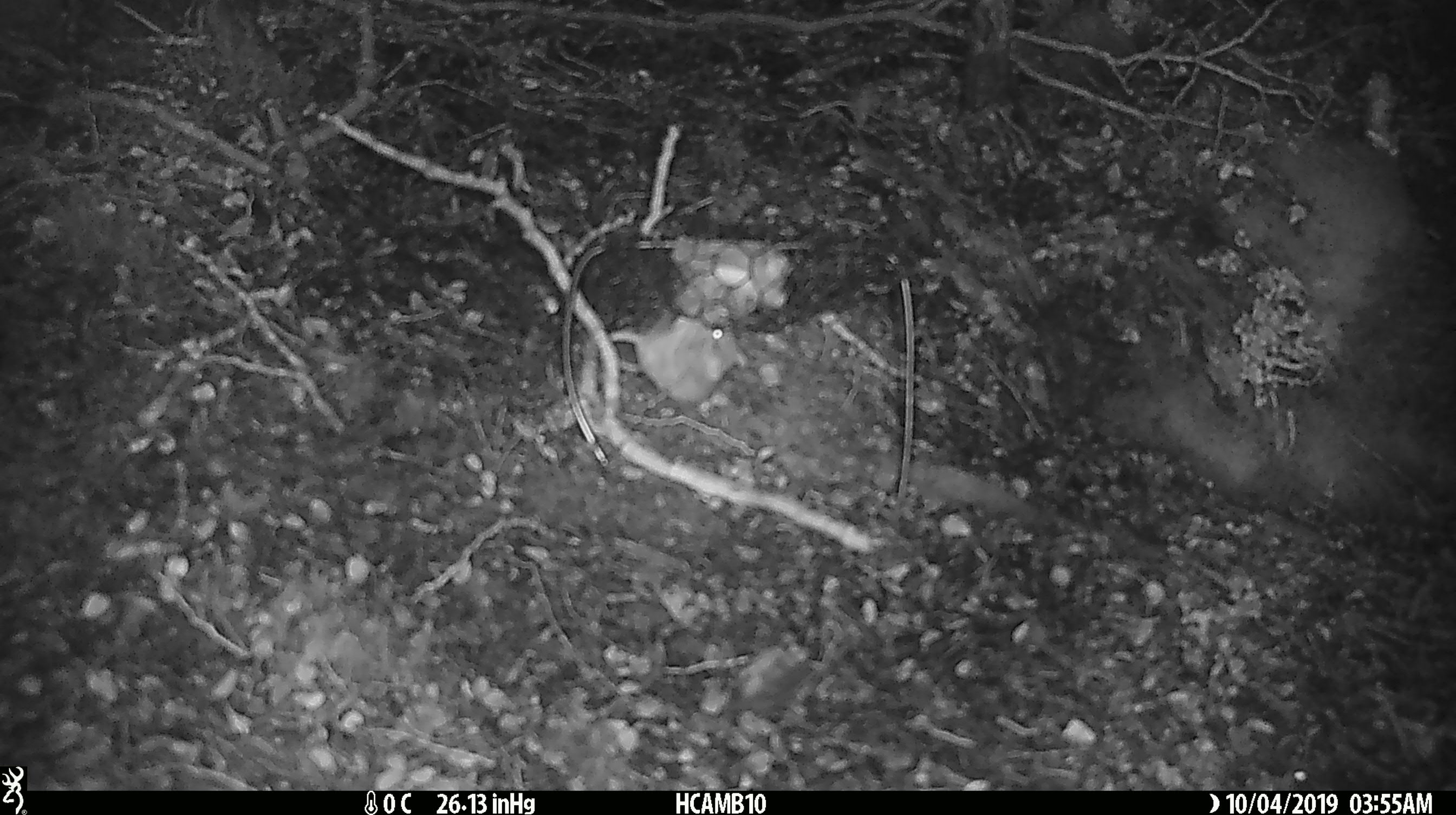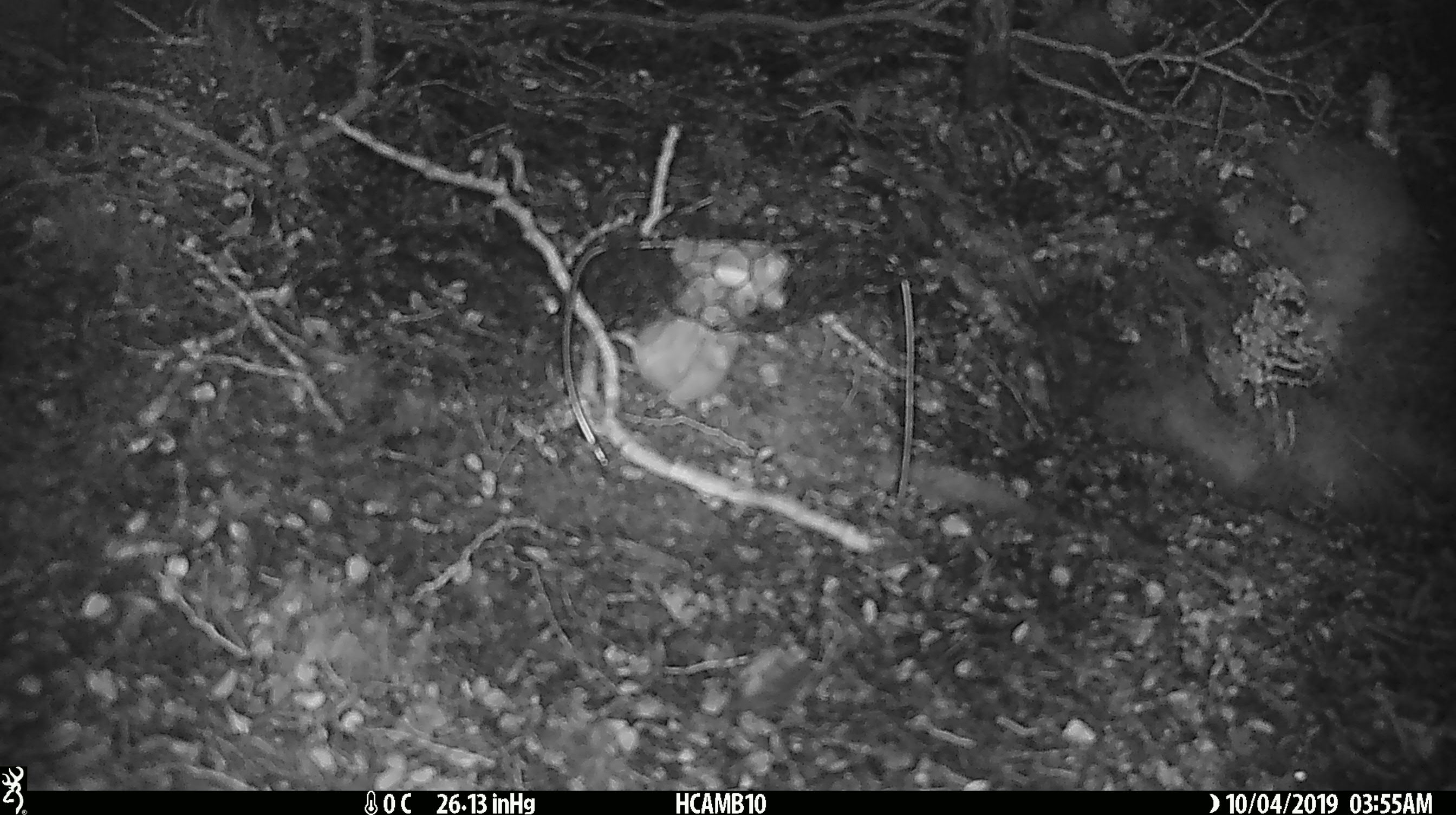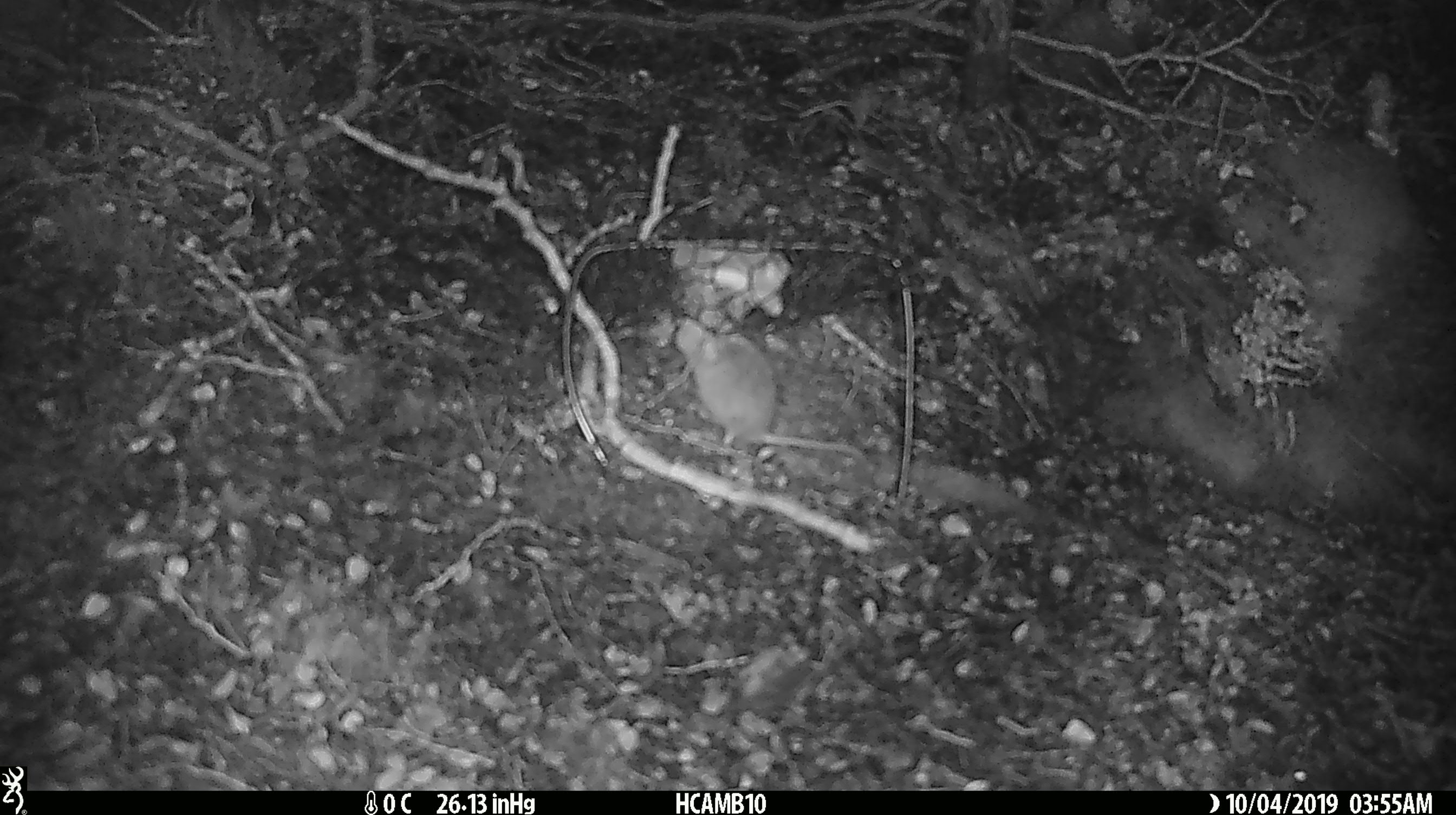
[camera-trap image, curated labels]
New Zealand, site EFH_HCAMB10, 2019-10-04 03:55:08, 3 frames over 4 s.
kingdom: Animalia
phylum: Chordata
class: Mammalia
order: Rodentia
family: Muridae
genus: Mus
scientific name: Mus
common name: mouse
Mouse (Mus).